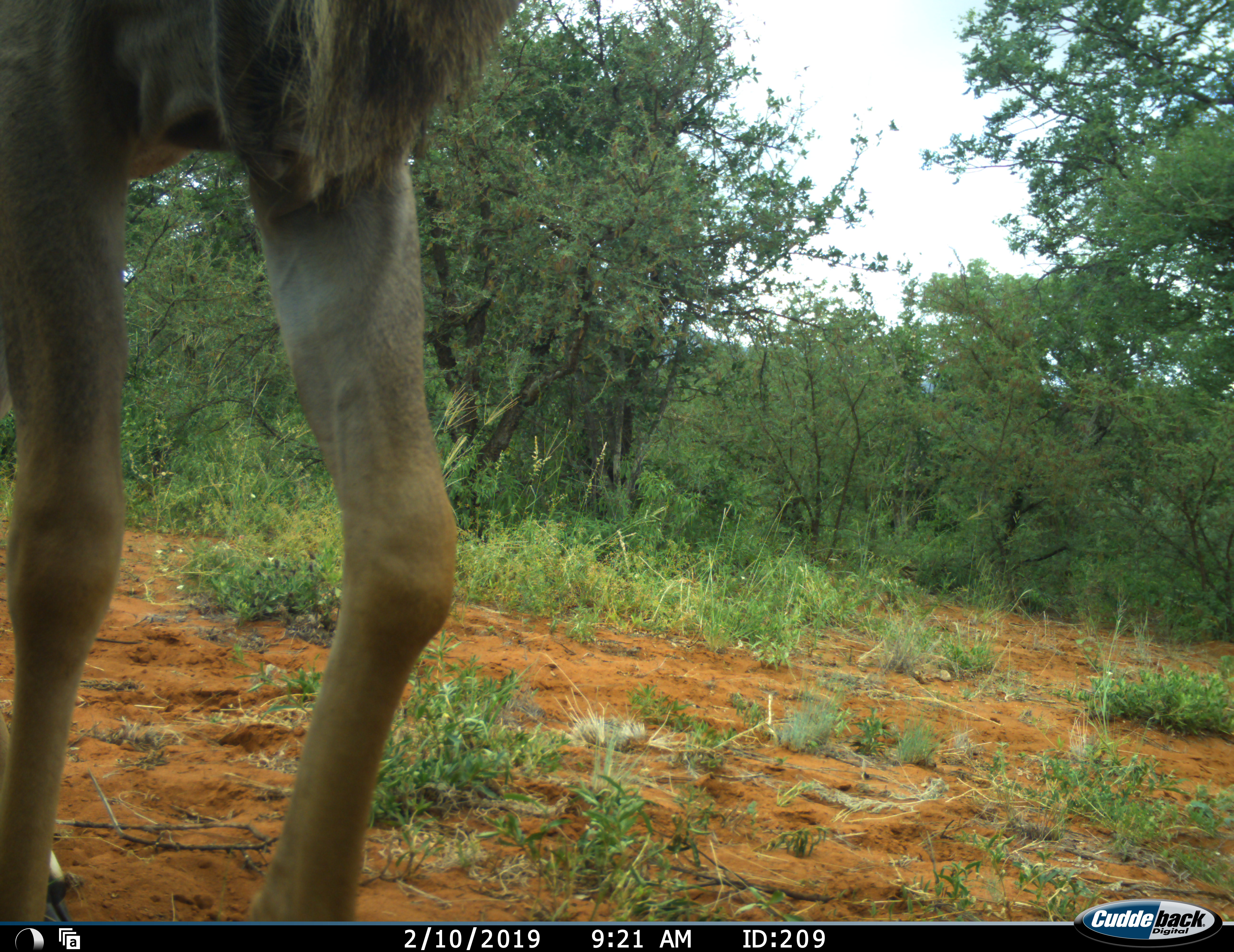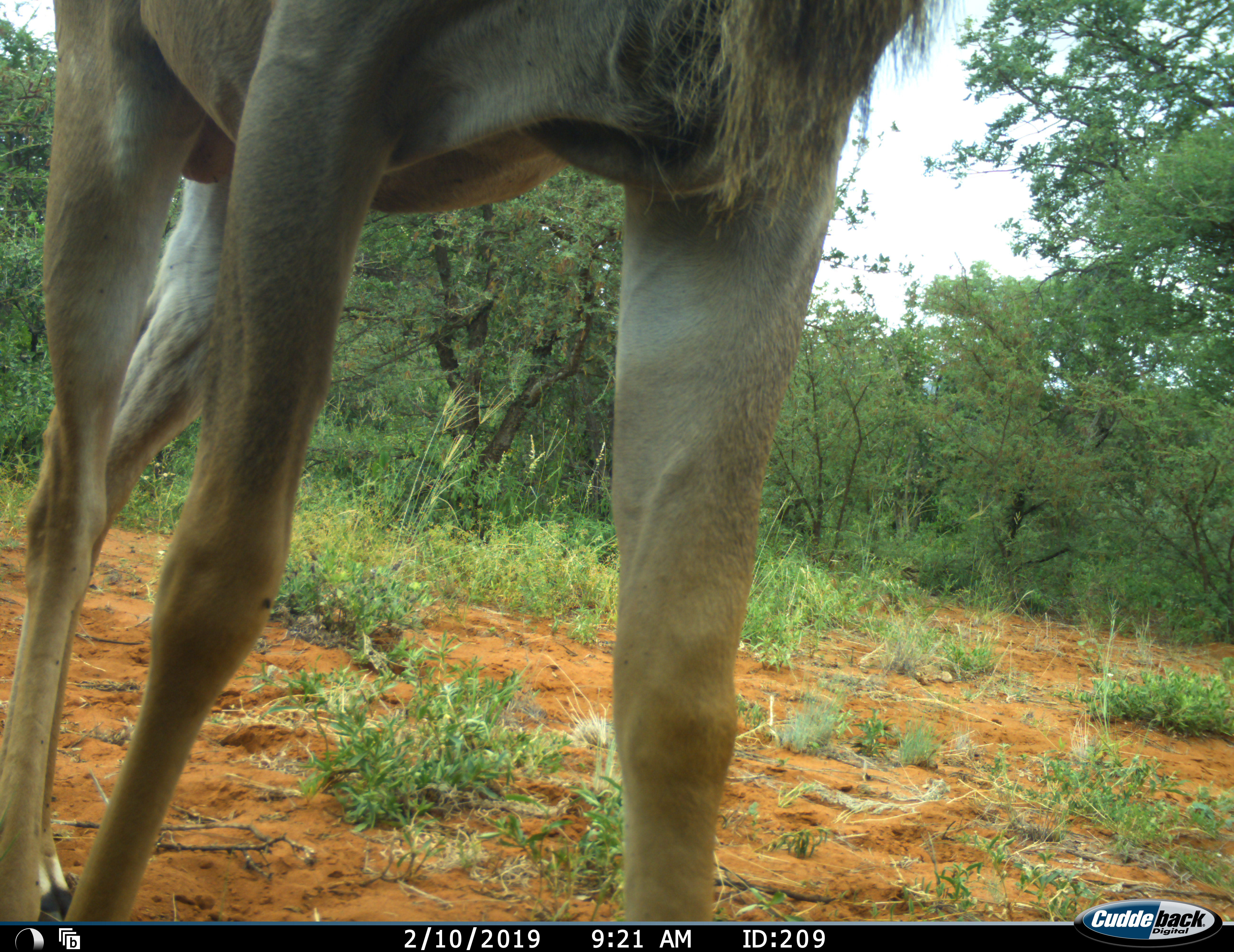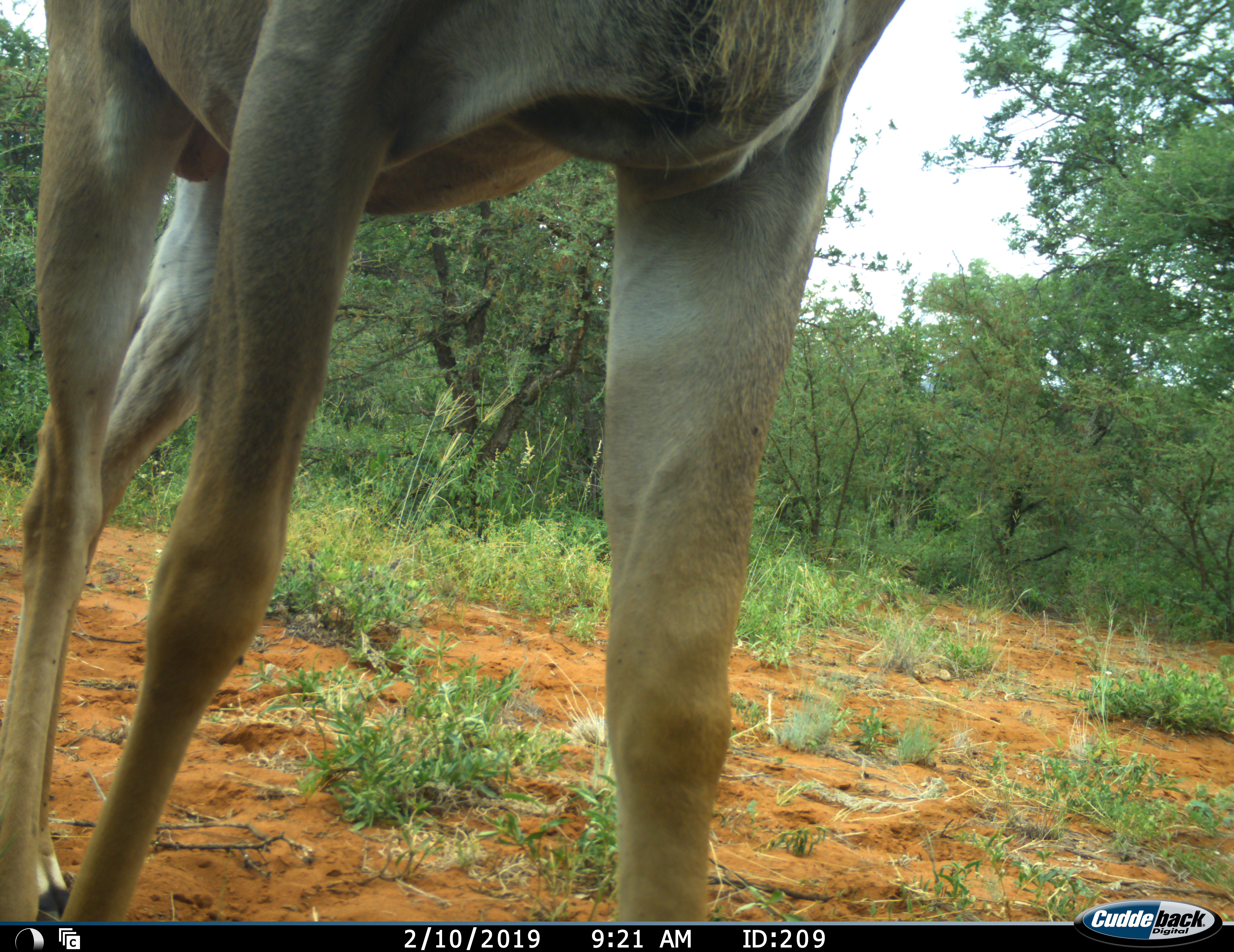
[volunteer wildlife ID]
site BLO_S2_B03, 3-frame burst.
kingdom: Animalia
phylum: Chordata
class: Mammalia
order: Artiodactyla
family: Bovidae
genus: Tragelaphus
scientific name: Tragelaphus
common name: kudu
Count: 1.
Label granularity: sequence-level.